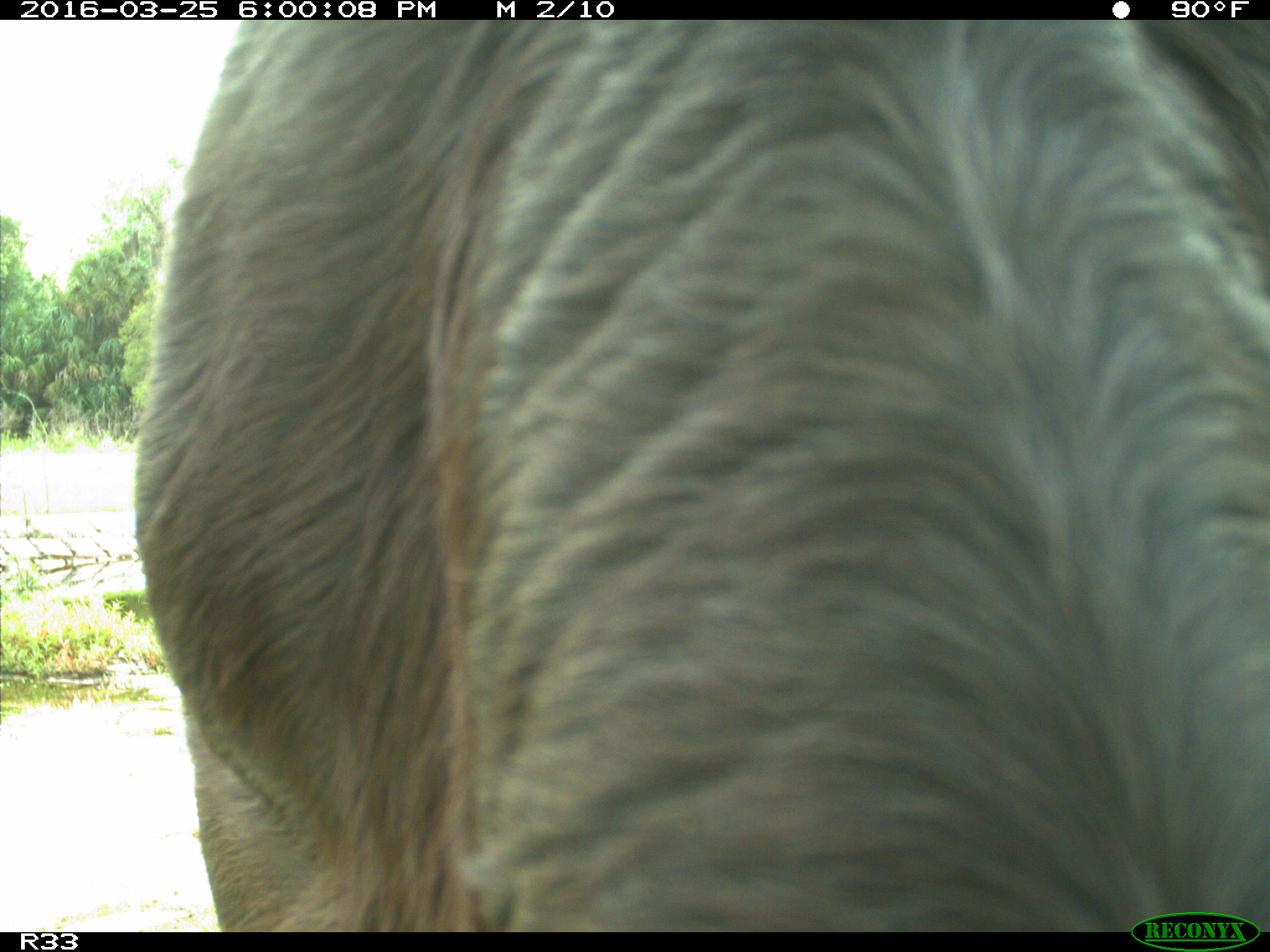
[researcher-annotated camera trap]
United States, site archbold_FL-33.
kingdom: Animalia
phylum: Chordata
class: Mammalia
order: Artiodactyla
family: Bovidae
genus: Bos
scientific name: Bos taurus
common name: domestic cow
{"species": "Bos taurus (domestic cow)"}